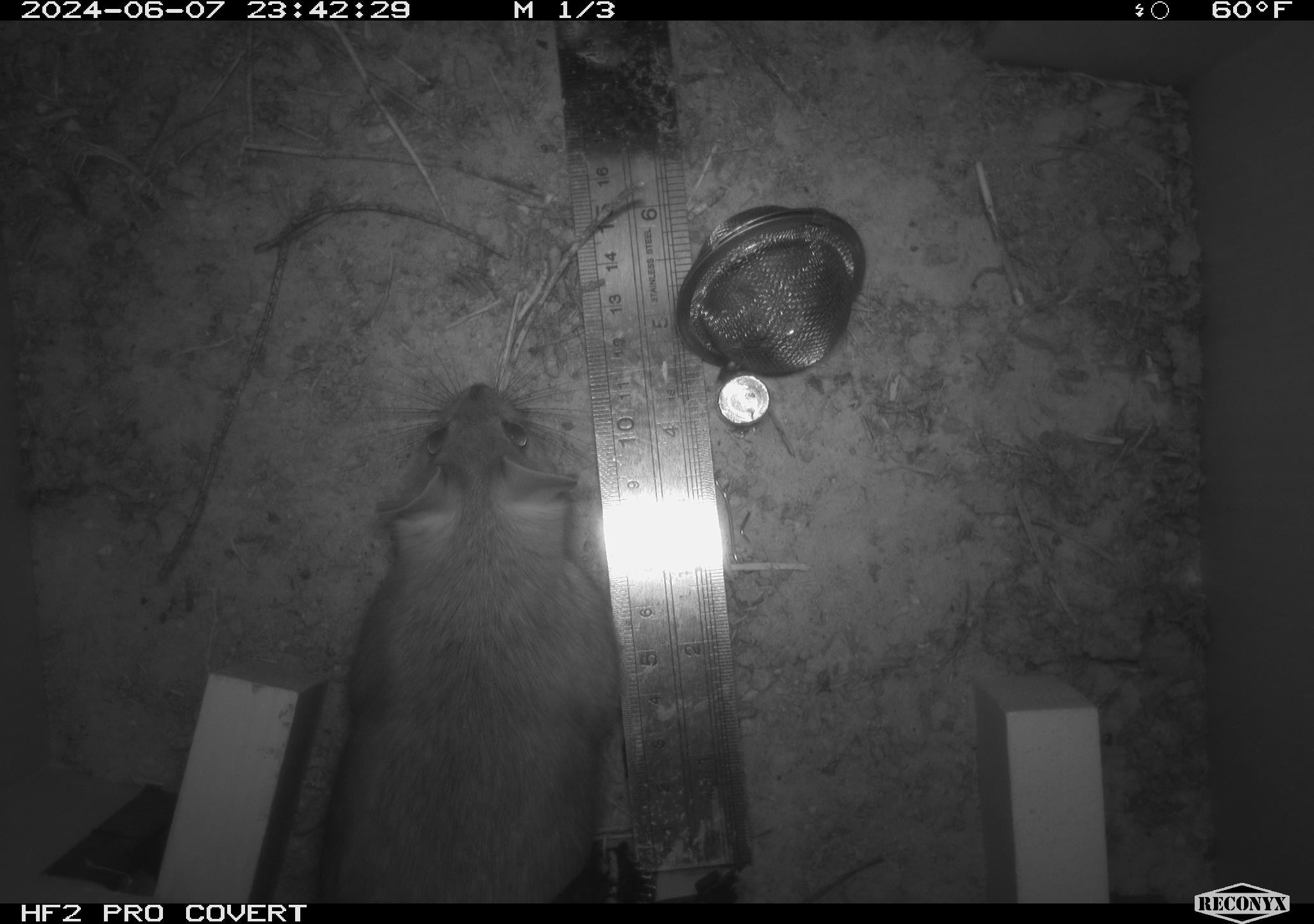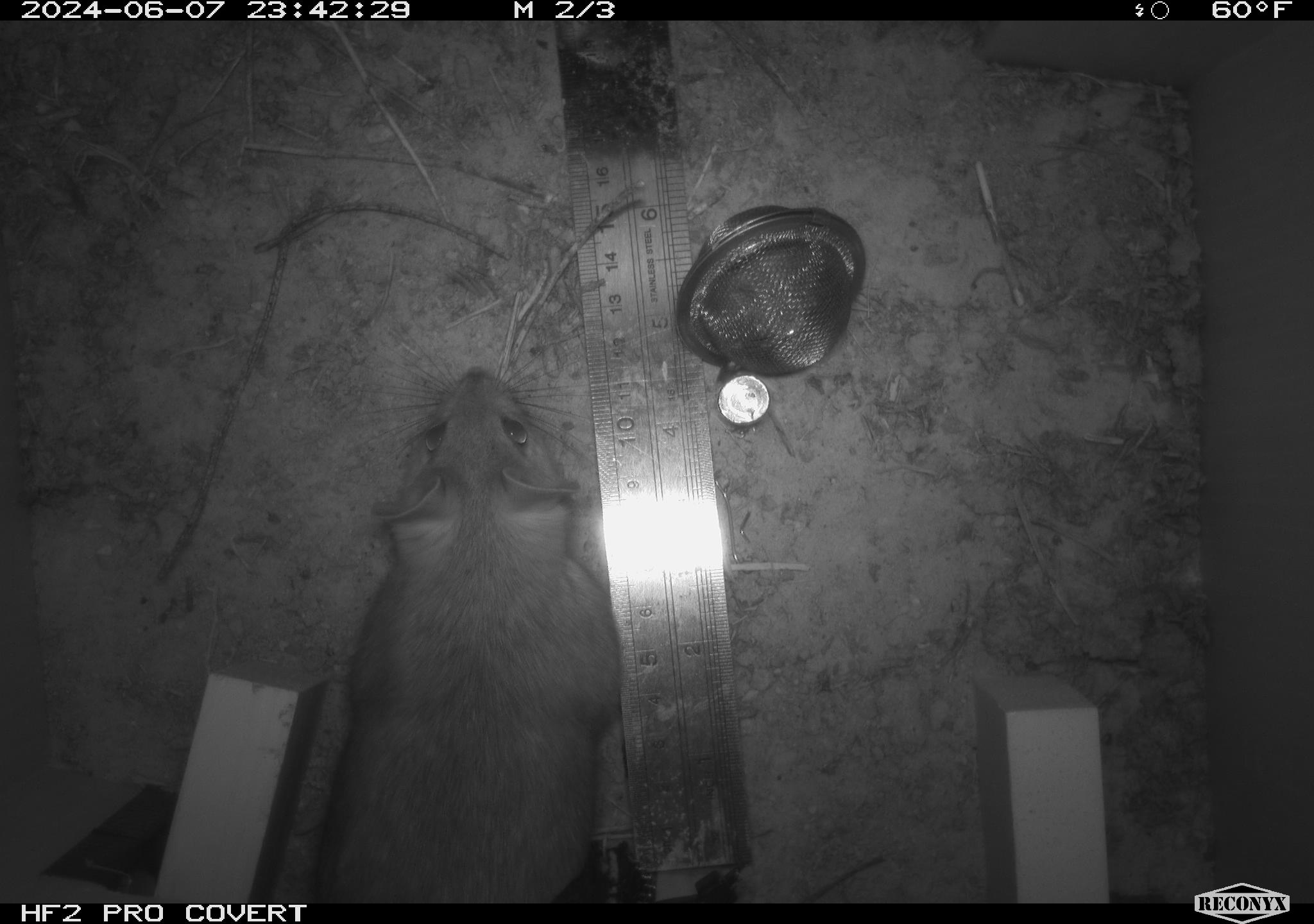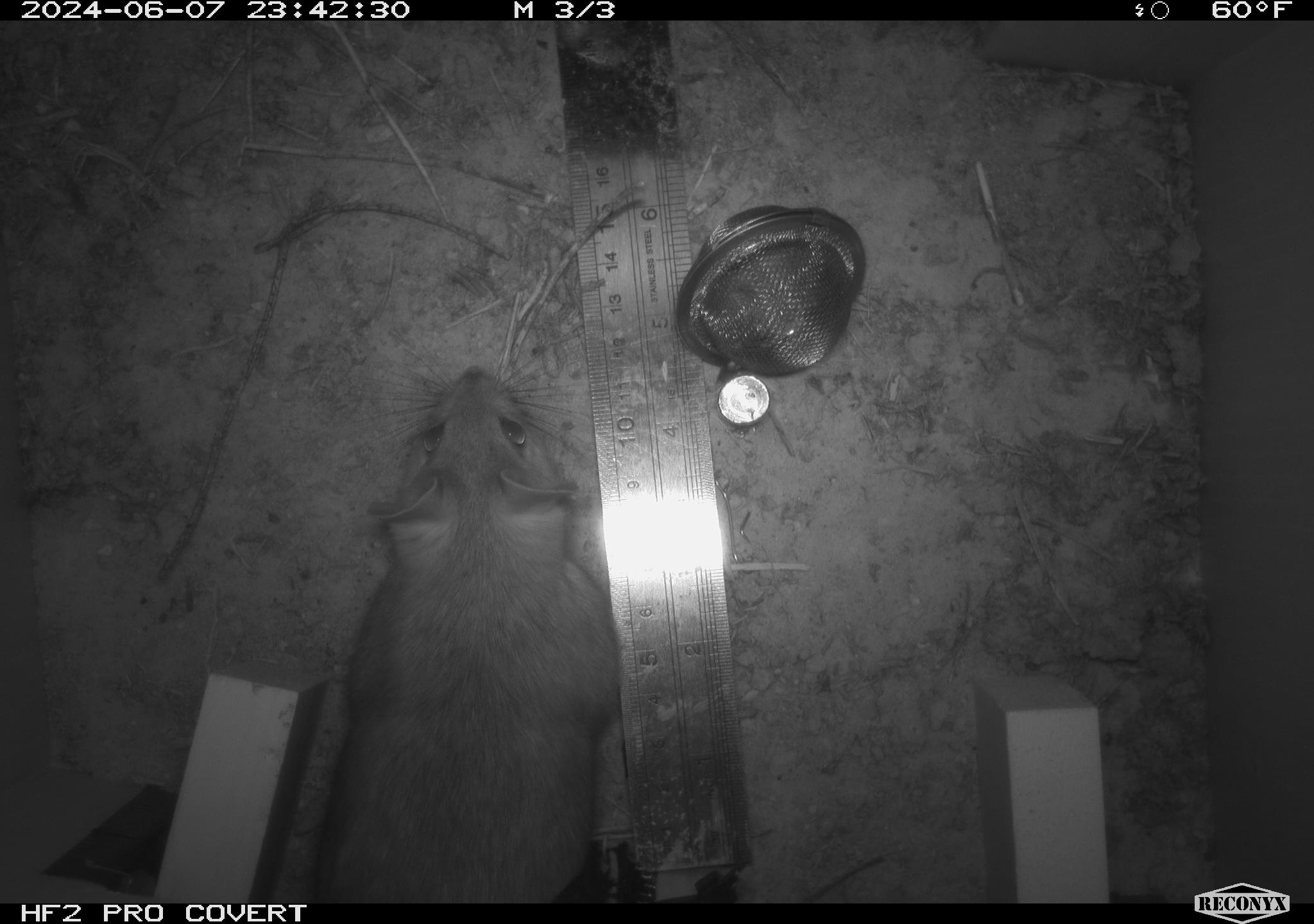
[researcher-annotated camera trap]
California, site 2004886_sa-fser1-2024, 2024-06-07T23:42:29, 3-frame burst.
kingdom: Animalia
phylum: Chordata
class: Mammalia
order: Rodentia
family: Sciuridae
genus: Neotamias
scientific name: Neotamias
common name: western chipmunks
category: neotamias species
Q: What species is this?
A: Neotamias species (western chipmunks) (Neotamias).